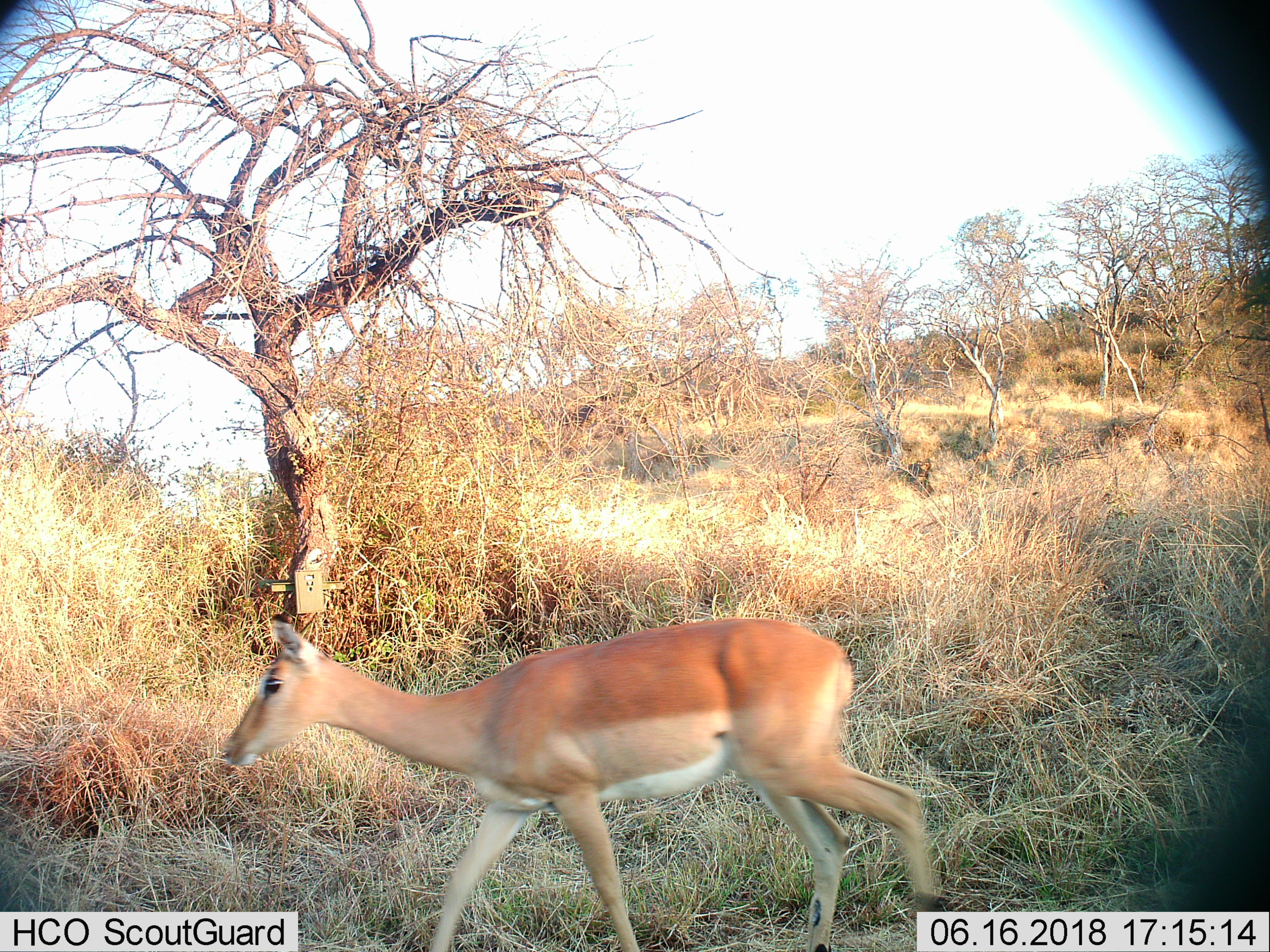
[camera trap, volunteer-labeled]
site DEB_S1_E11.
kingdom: Animalia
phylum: Chordata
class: Mammalia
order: Artiodactyla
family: Bovidae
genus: Aepyceros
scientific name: Aepyceros melampus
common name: impala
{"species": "impala (Aepyceros melampus)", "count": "1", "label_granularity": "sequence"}